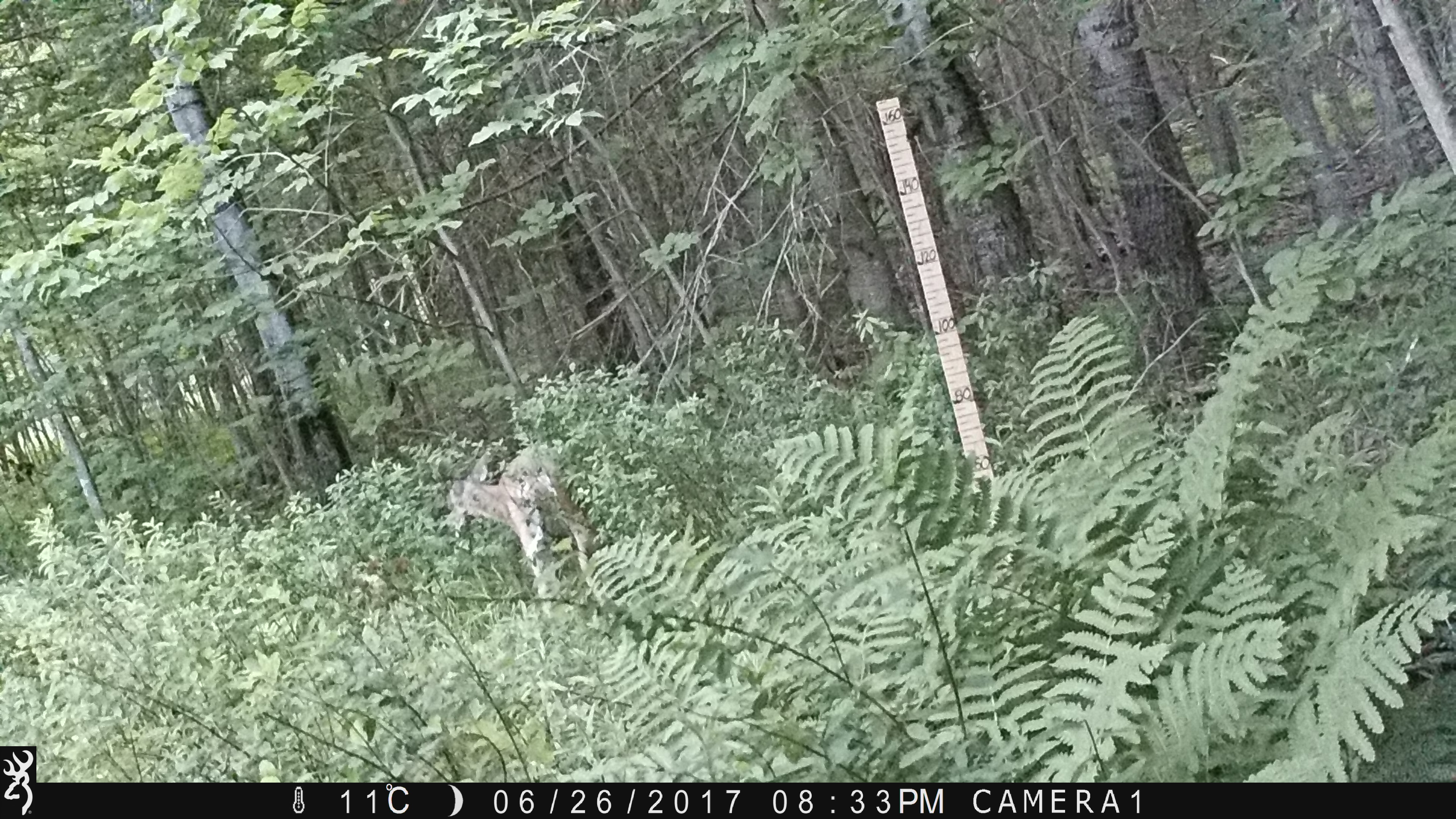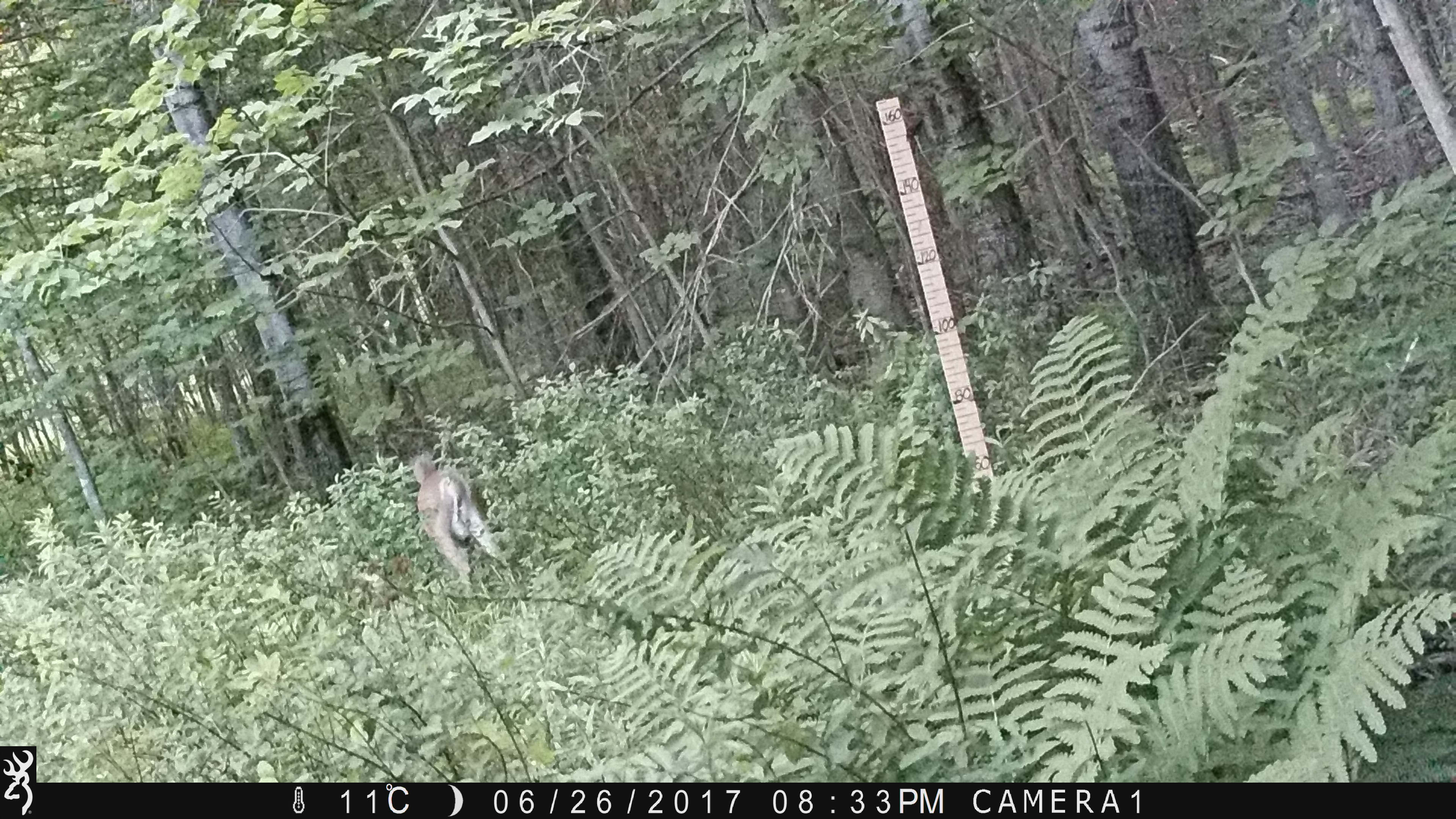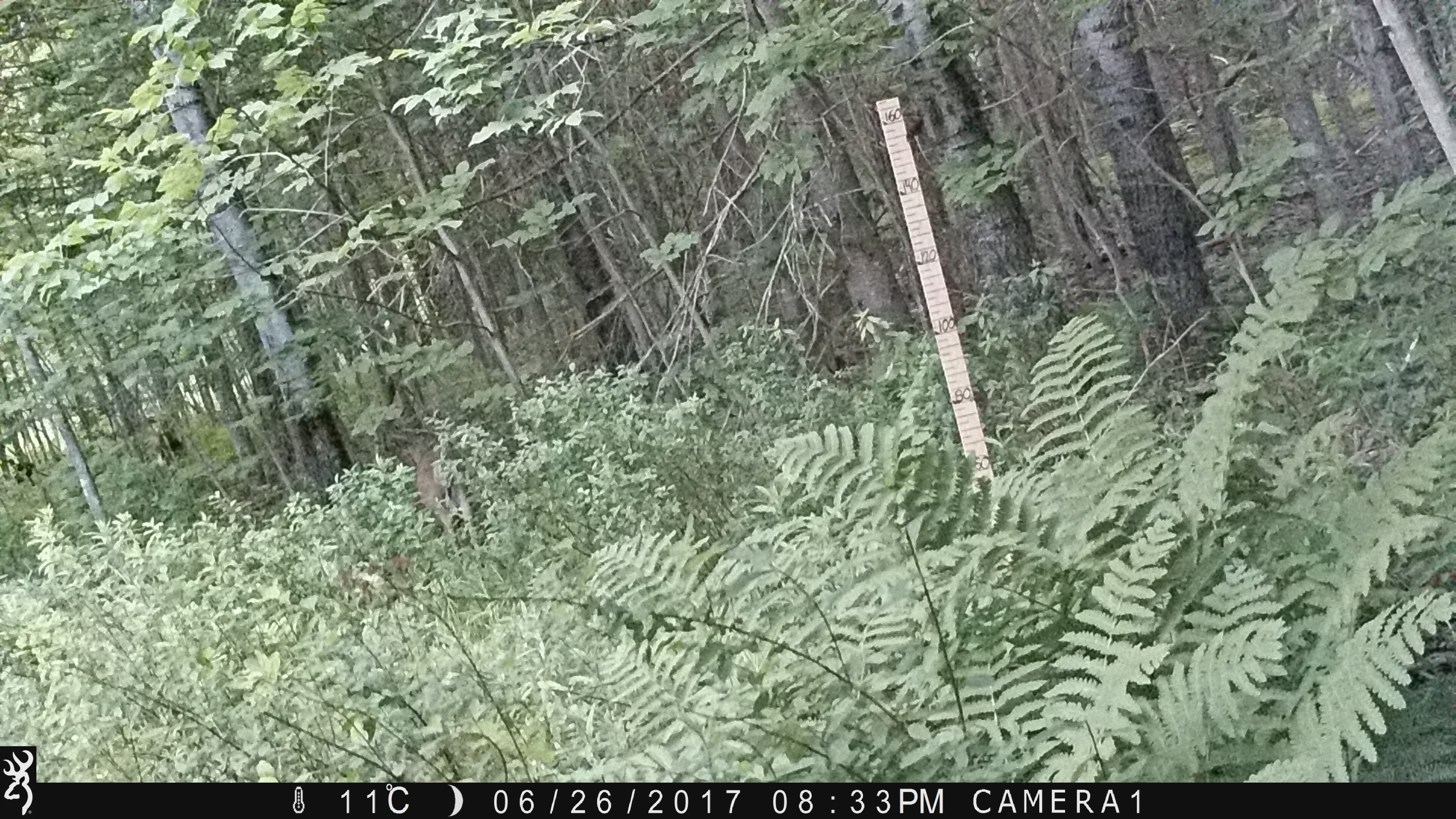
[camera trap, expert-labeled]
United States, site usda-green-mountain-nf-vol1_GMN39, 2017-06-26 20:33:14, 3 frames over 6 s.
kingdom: Animalia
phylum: Chordata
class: Mammalia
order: Artiodactyla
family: Cervidae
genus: Odocoileus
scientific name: Odocoileus virginianus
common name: white-tailed deer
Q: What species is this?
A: White-tailed deer (Odocoileus virginianus).